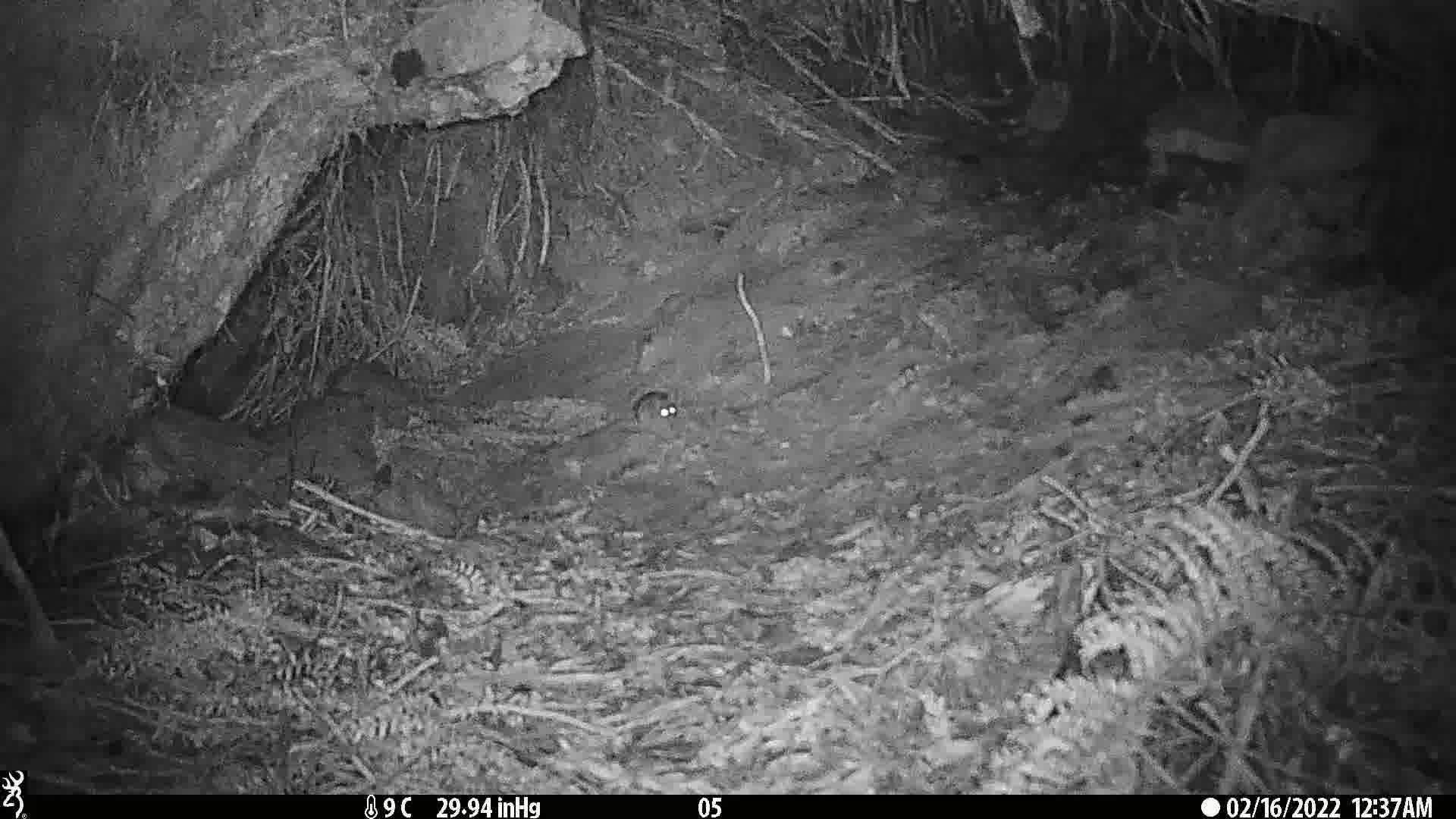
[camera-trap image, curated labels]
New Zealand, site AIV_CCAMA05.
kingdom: Animalia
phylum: Chordata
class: Mammalia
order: Rodentia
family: Muridae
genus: Mus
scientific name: Mus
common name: mouse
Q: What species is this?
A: Mouse (Mus).